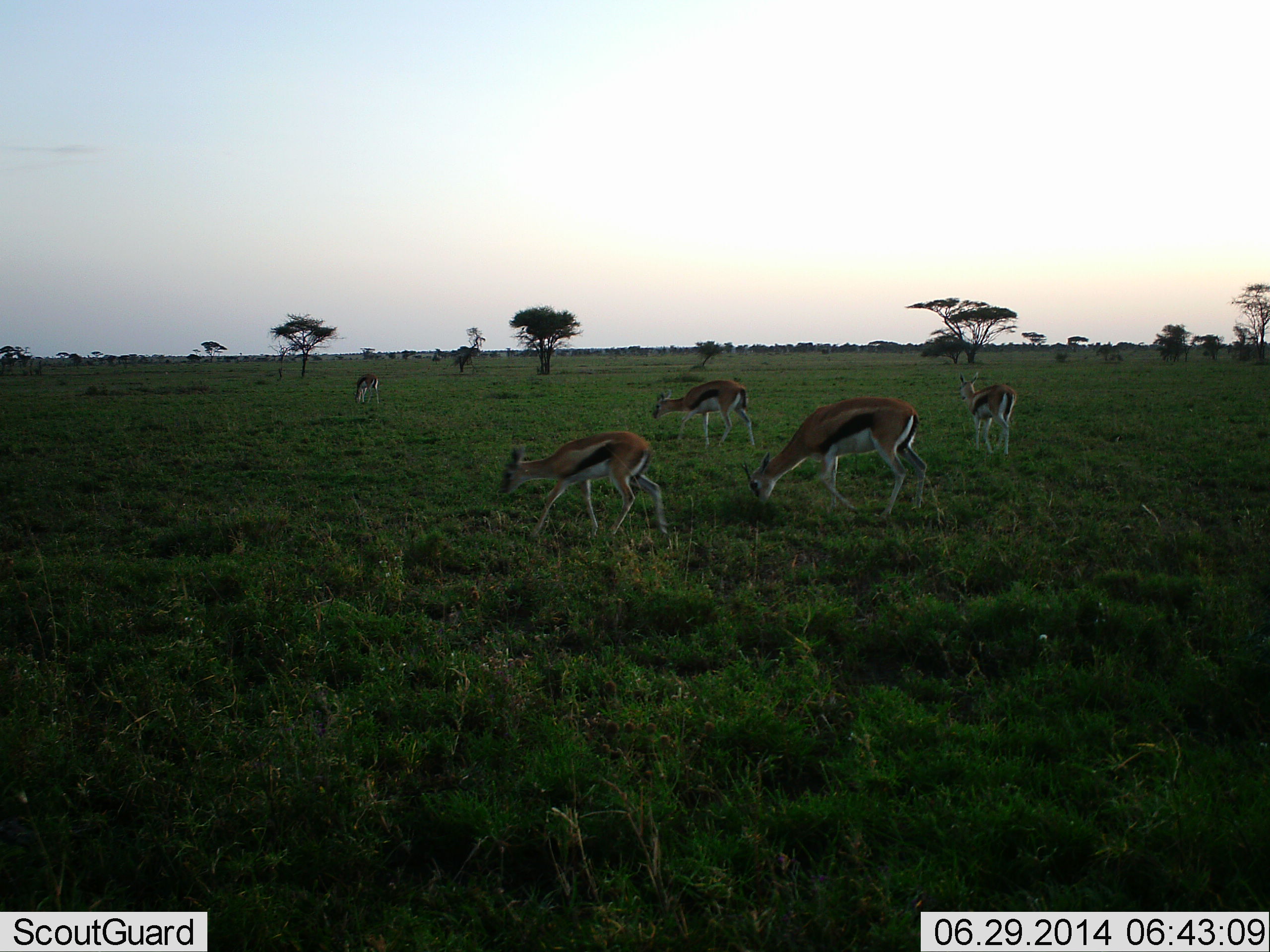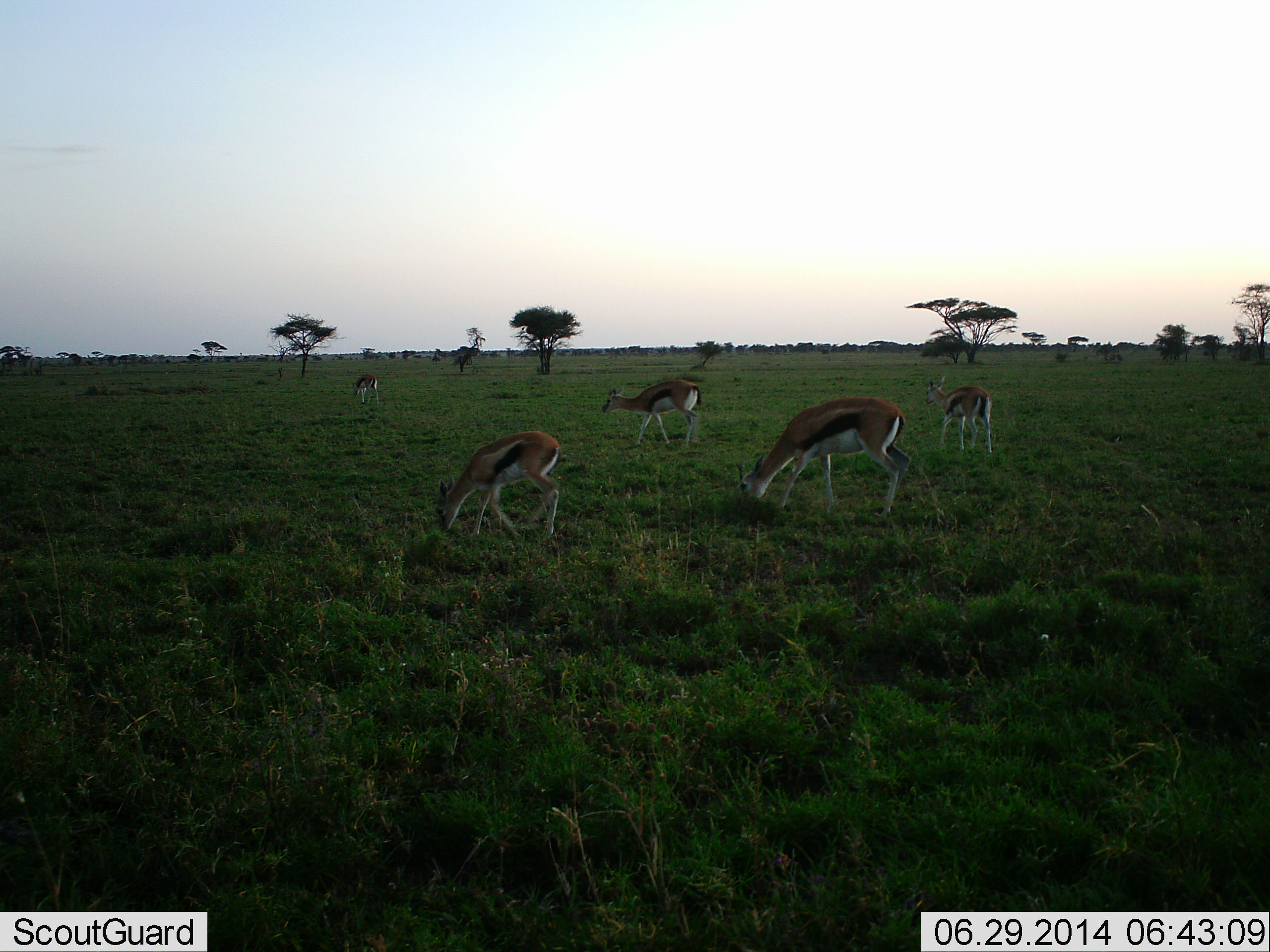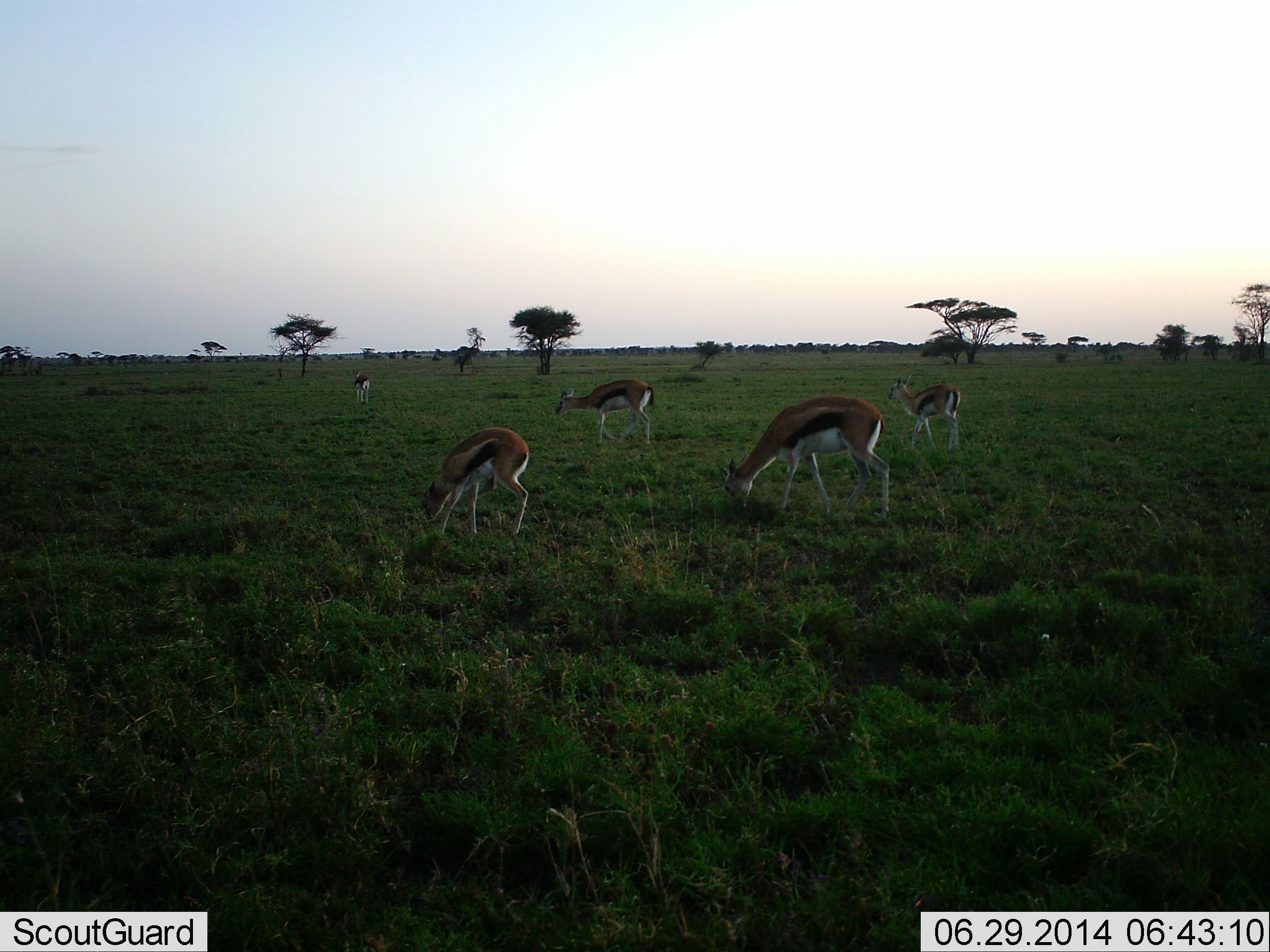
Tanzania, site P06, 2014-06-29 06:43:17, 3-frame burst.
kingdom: Animalia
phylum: Chordata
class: Mammalia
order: Artiodactyla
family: Bovidae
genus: Eudorcas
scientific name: Eudorcas thomsonii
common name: thomson's gazelle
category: gazellethomsons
Gazellethomsons (thomson's gazelle) (Eudorcas thomsonii), count 5. Behavior (volunteer vote fractions): standing 24%, resting 0%, moving 44%, interacting 0%. Young present (vote fraction): 12%. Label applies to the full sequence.